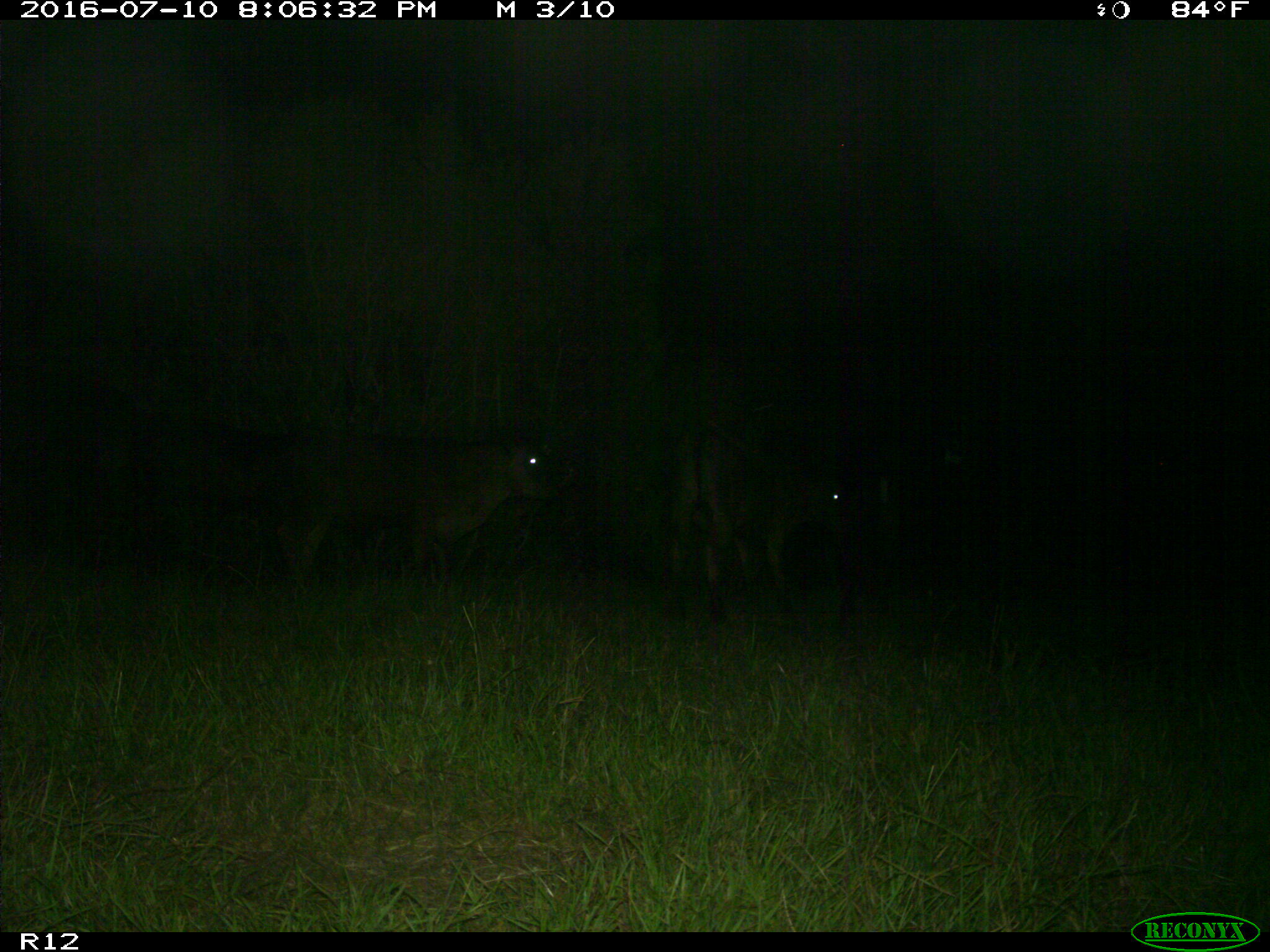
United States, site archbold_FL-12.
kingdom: Animalia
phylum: Chordata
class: Mammalia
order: Artiodactyla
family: Bovidae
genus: Bos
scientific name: Bos taurus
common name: domestic cow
Bos taurus (domestic cow).